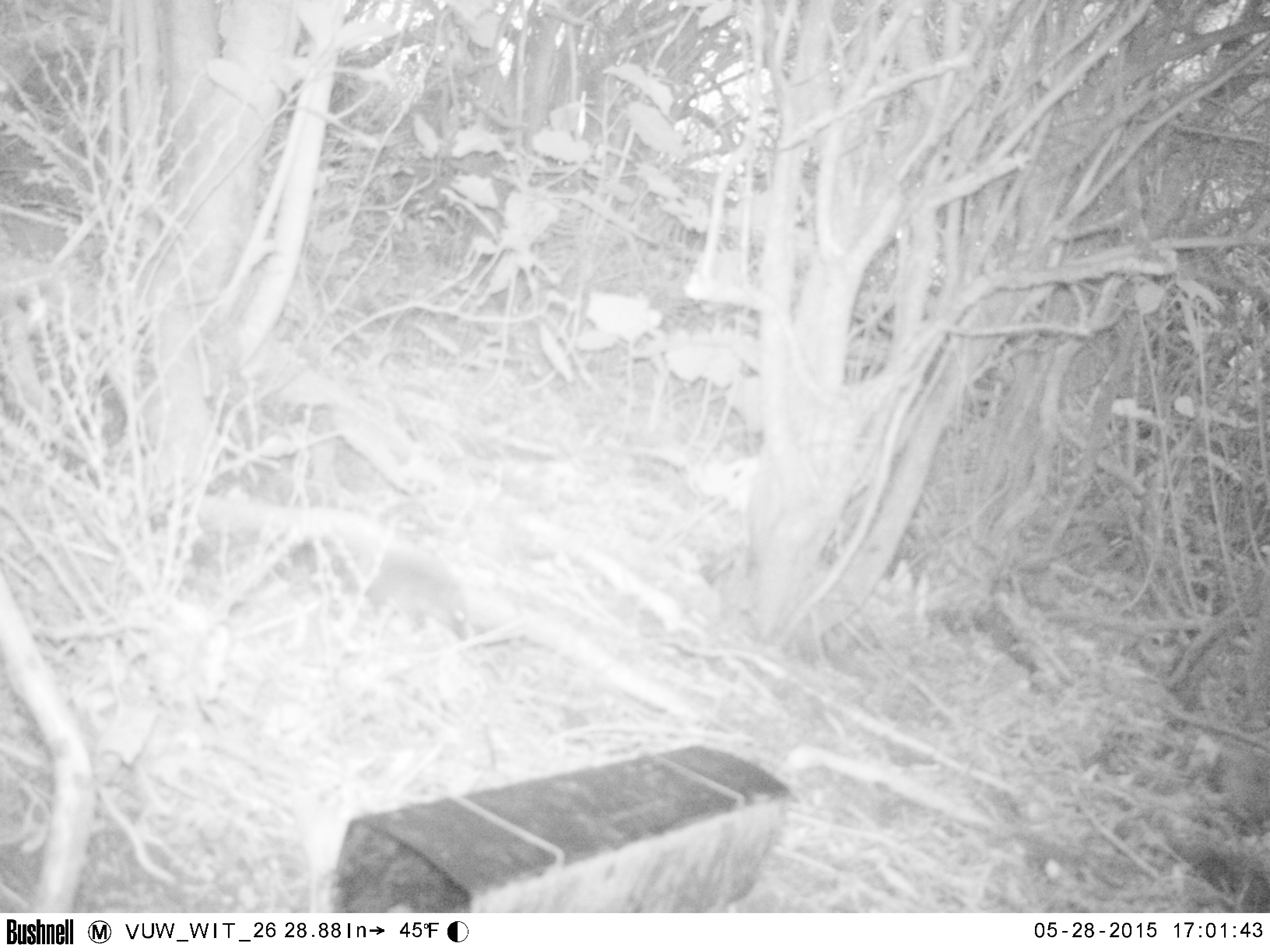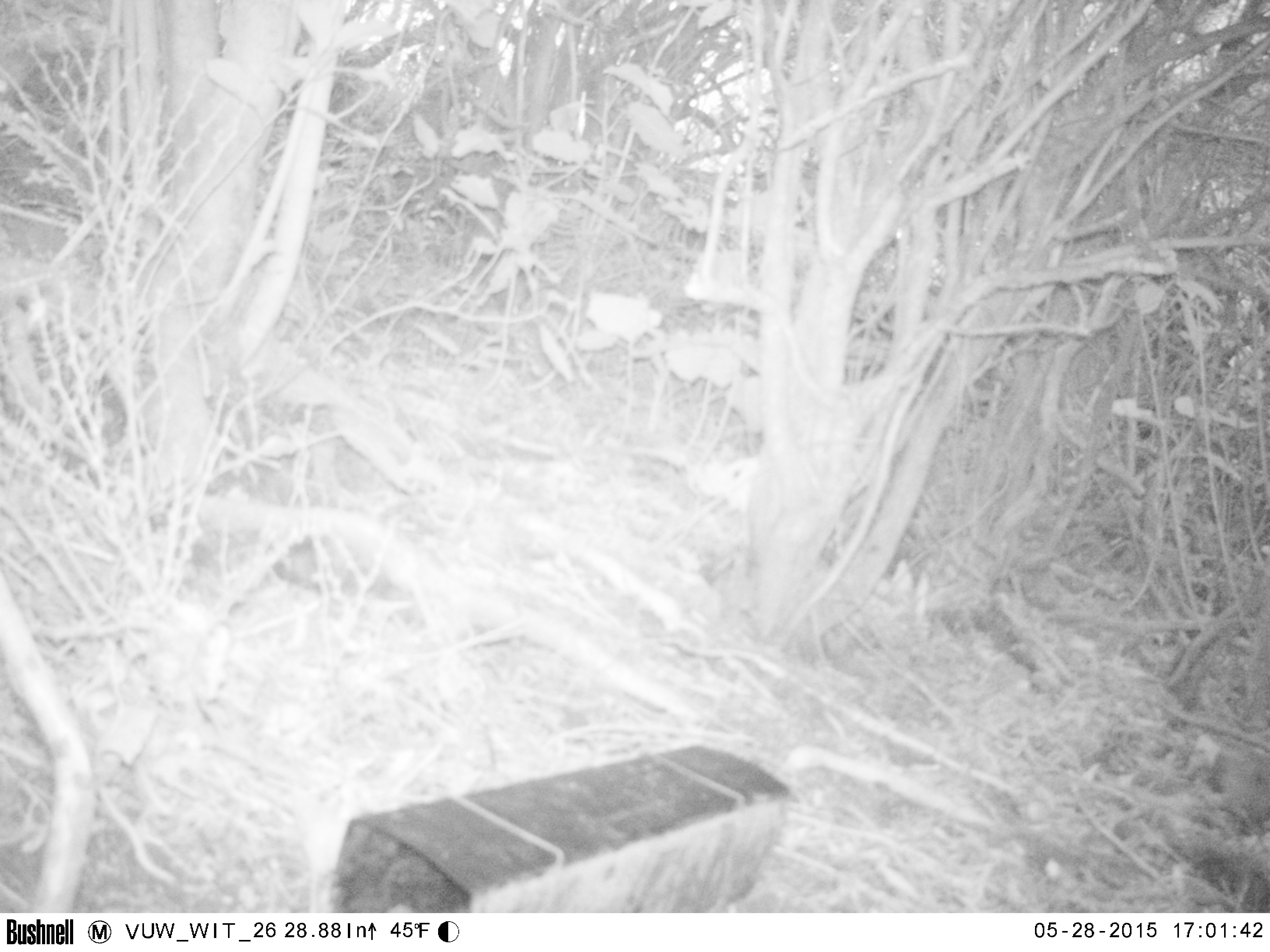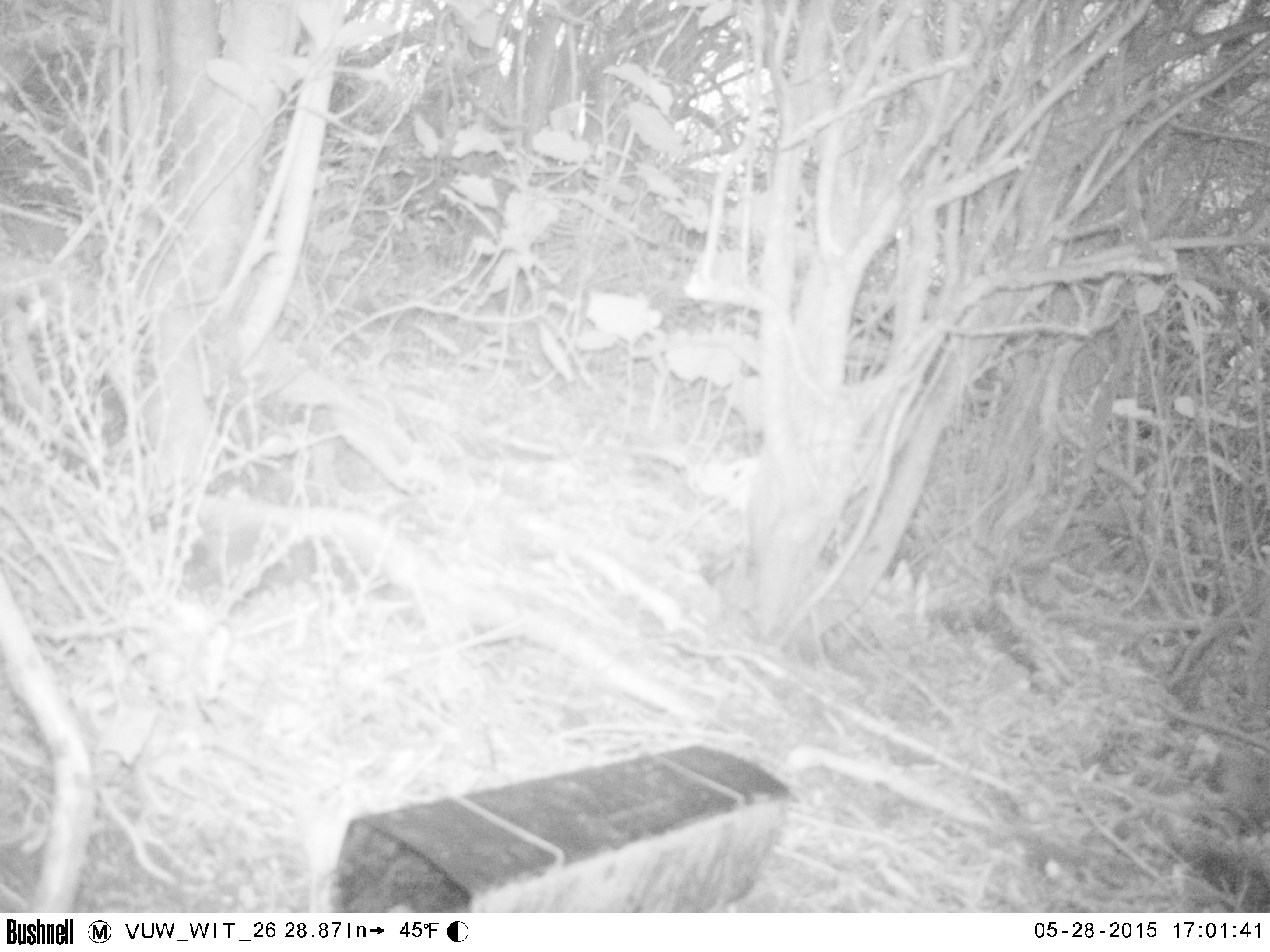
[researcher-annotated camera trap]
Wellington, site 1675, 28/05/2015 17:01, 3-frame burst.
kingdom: Animalia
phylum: Chordata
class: Mammalia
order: Eulipotyphla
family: Erinaceidae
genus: Erinaceus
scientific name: Erinaceus europaeus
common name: hedgehog